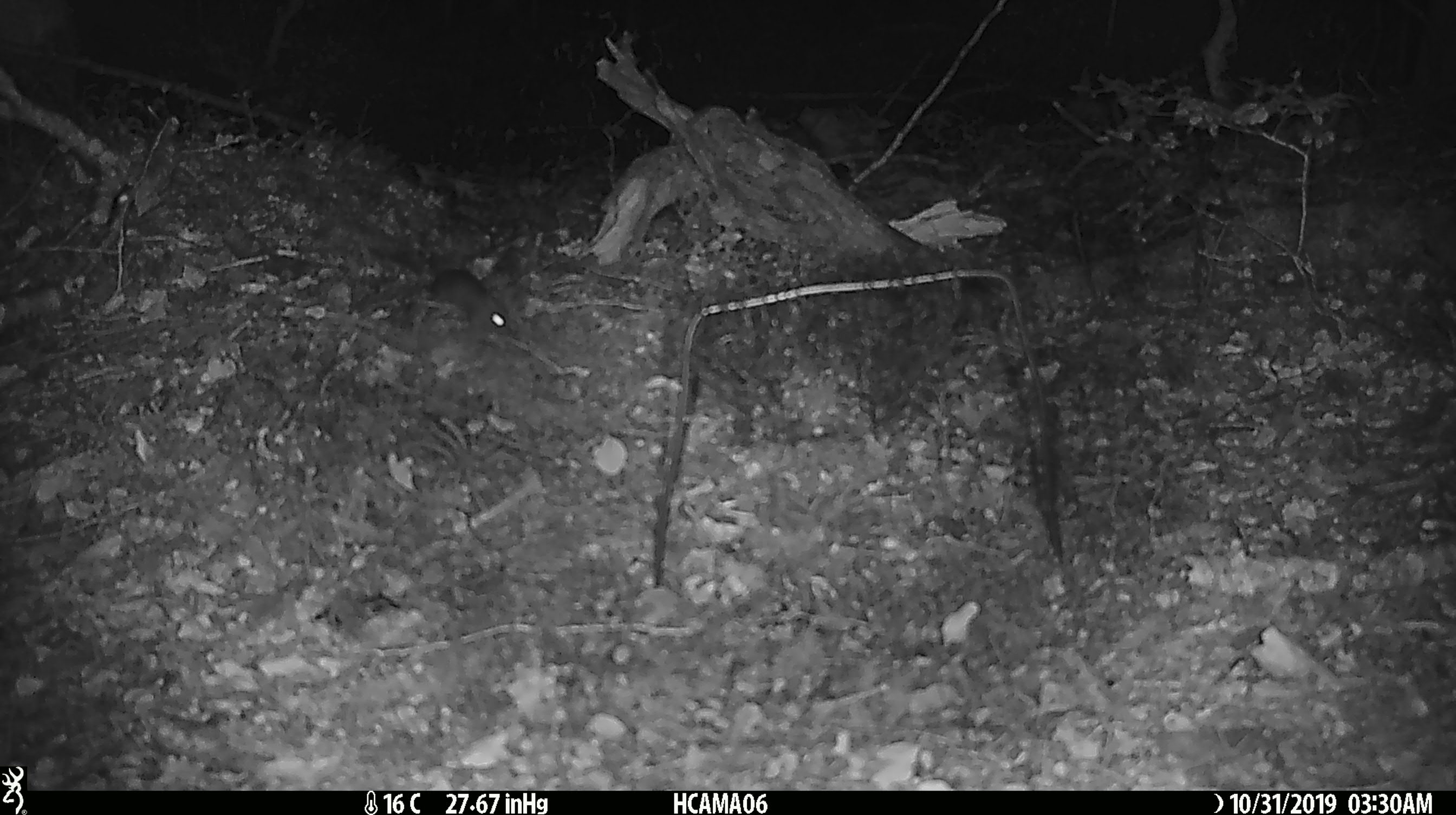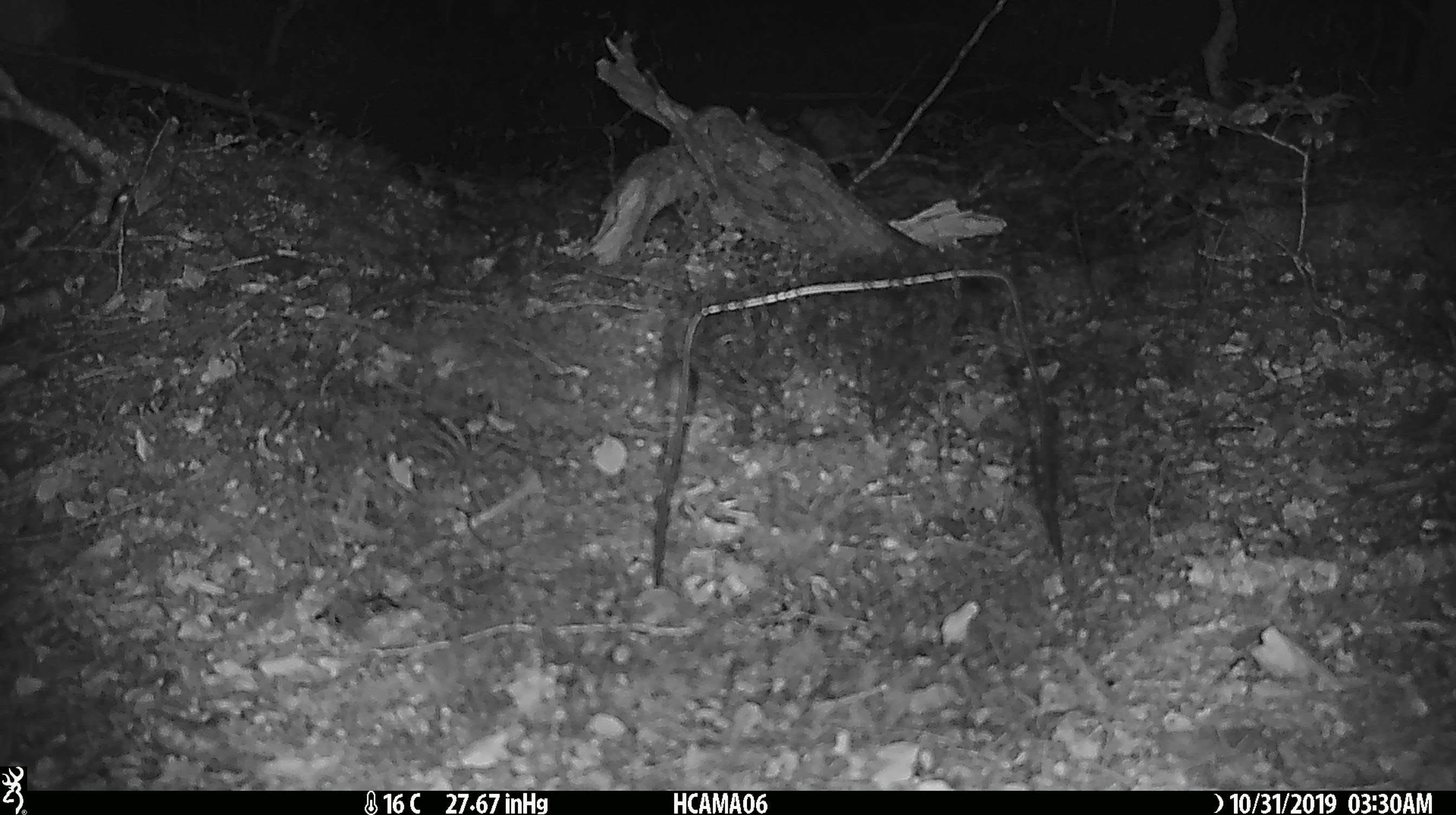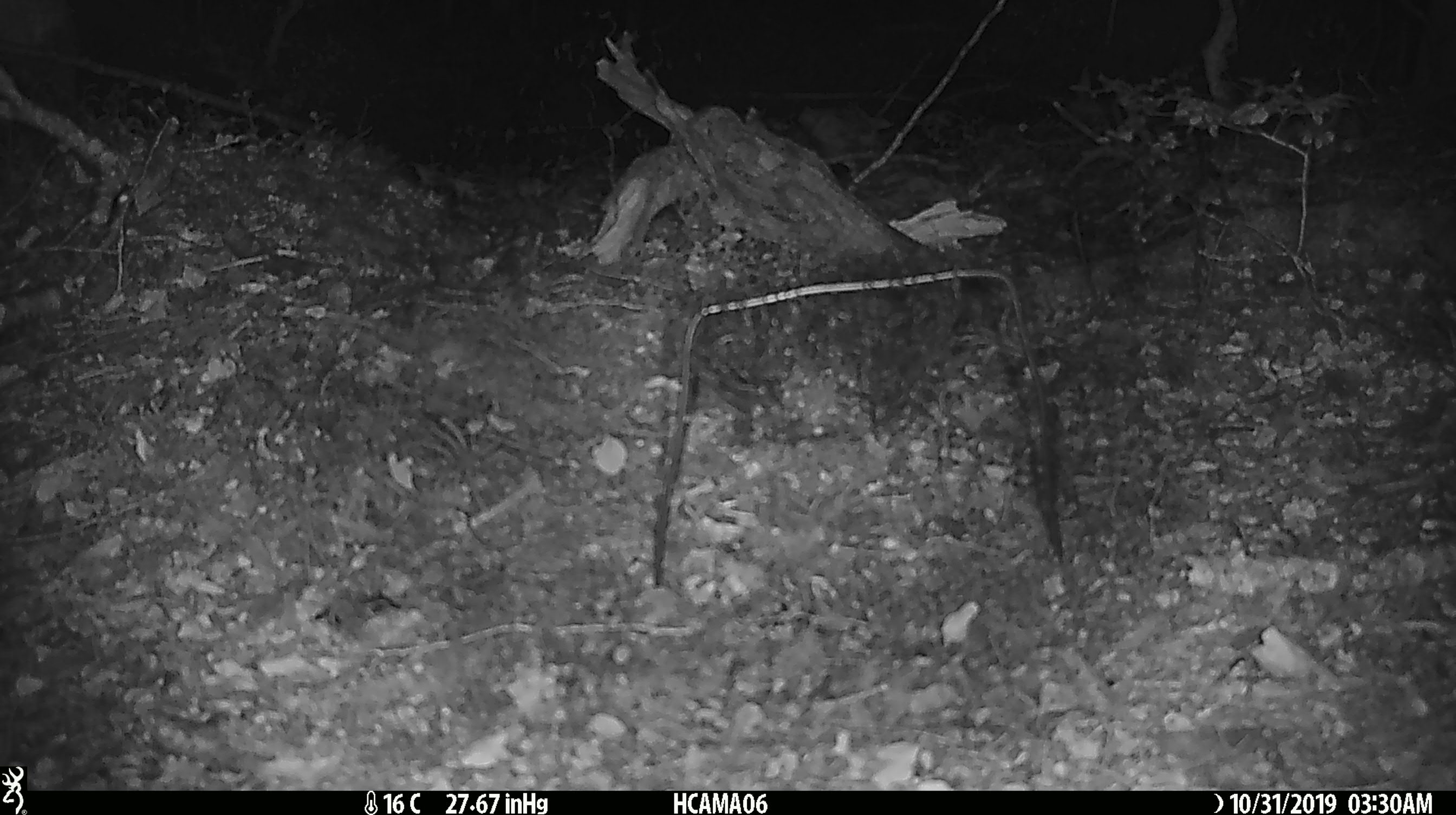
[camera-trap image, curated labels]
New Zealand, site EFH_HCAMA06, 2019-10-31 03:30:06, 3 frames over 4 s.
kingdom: Animalia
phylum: Chordata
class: Mammalia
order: Rodentia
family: Muridae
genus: Mus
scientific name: Mus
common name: mouse